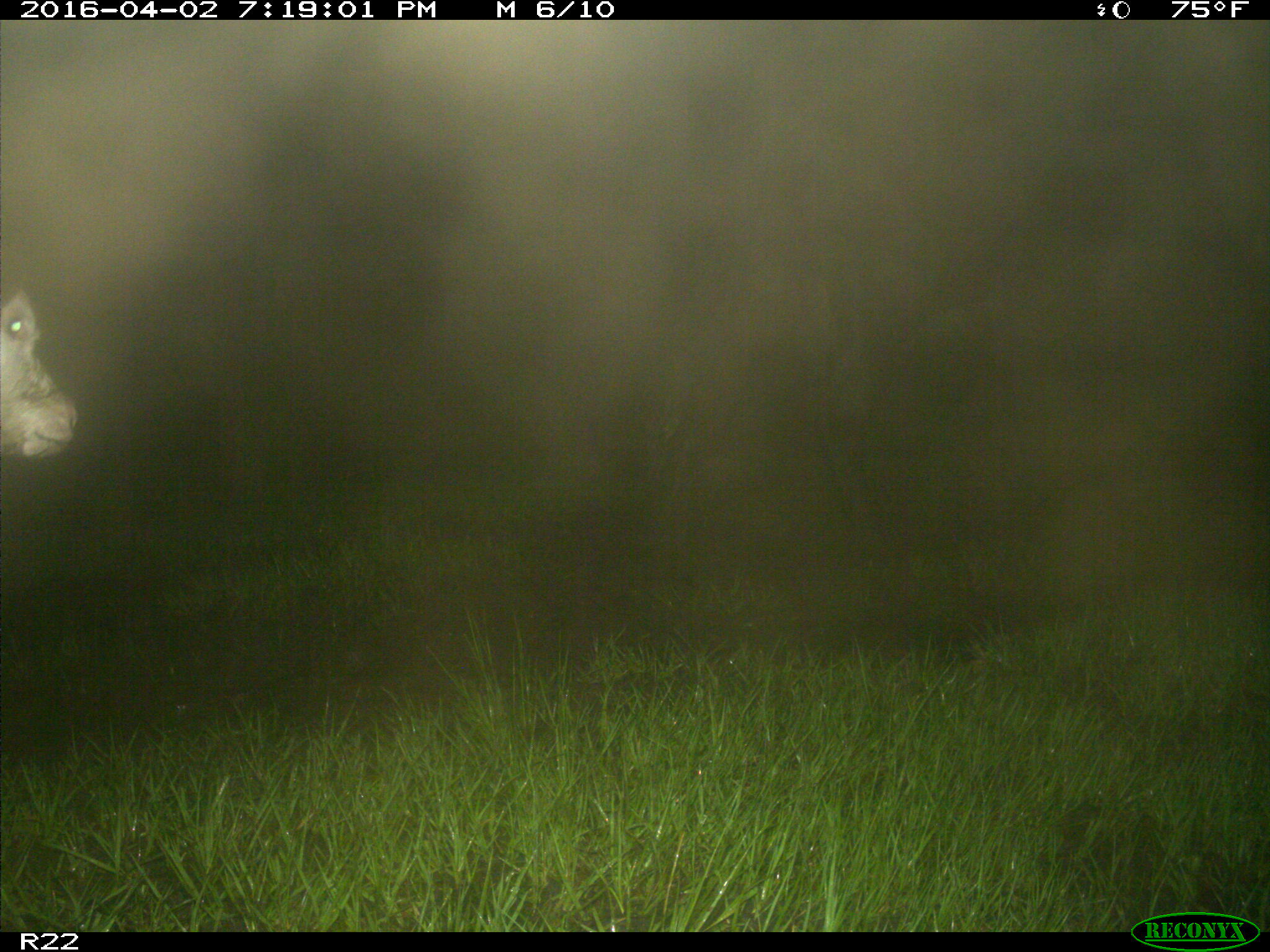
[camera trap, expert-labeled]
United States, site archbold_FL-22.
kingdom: Animalia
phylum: Chordata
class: Mammalia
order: Artiodactyla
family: Bovidae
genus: Bos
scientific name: Bos taurus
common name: domestic cow